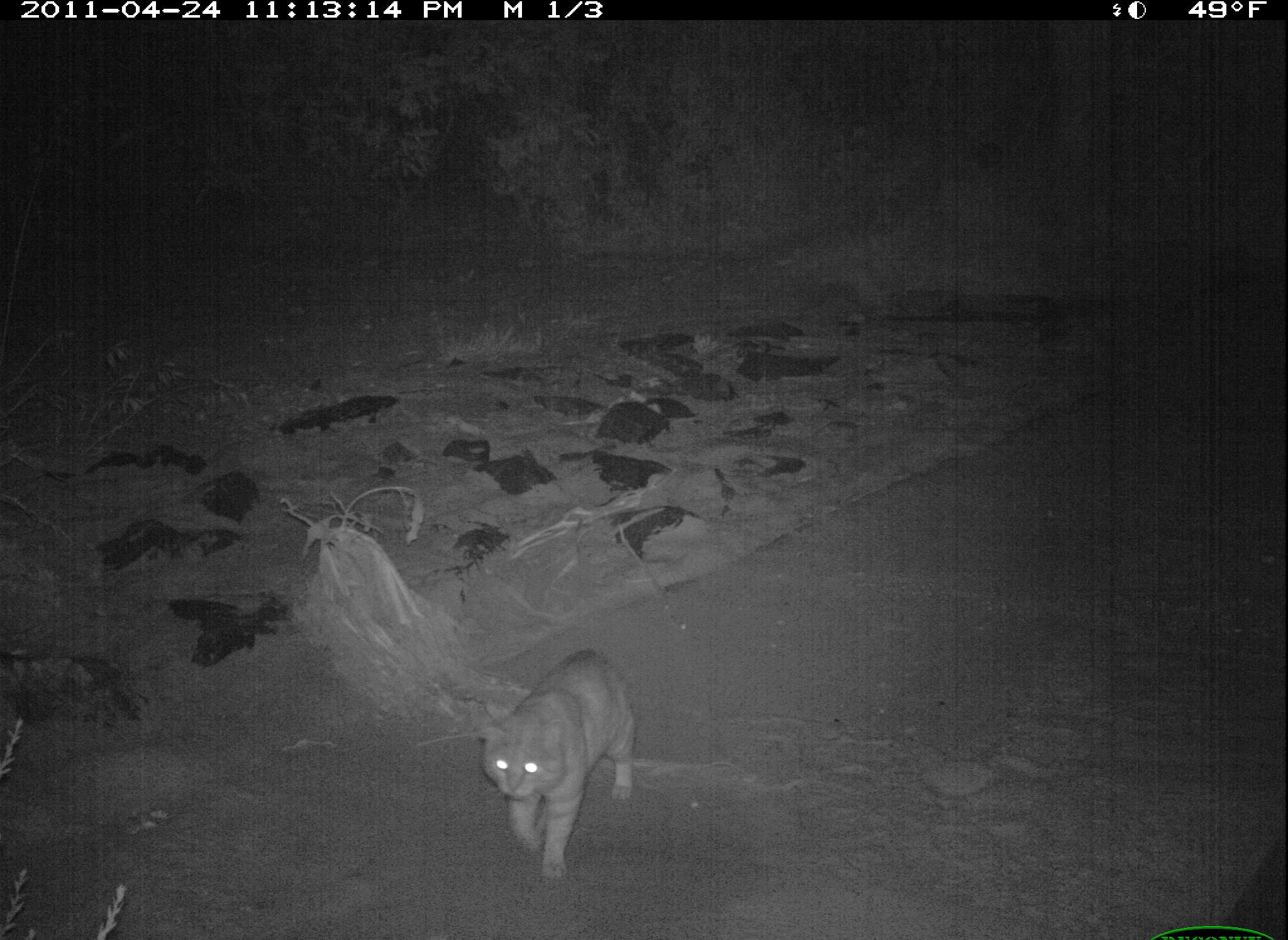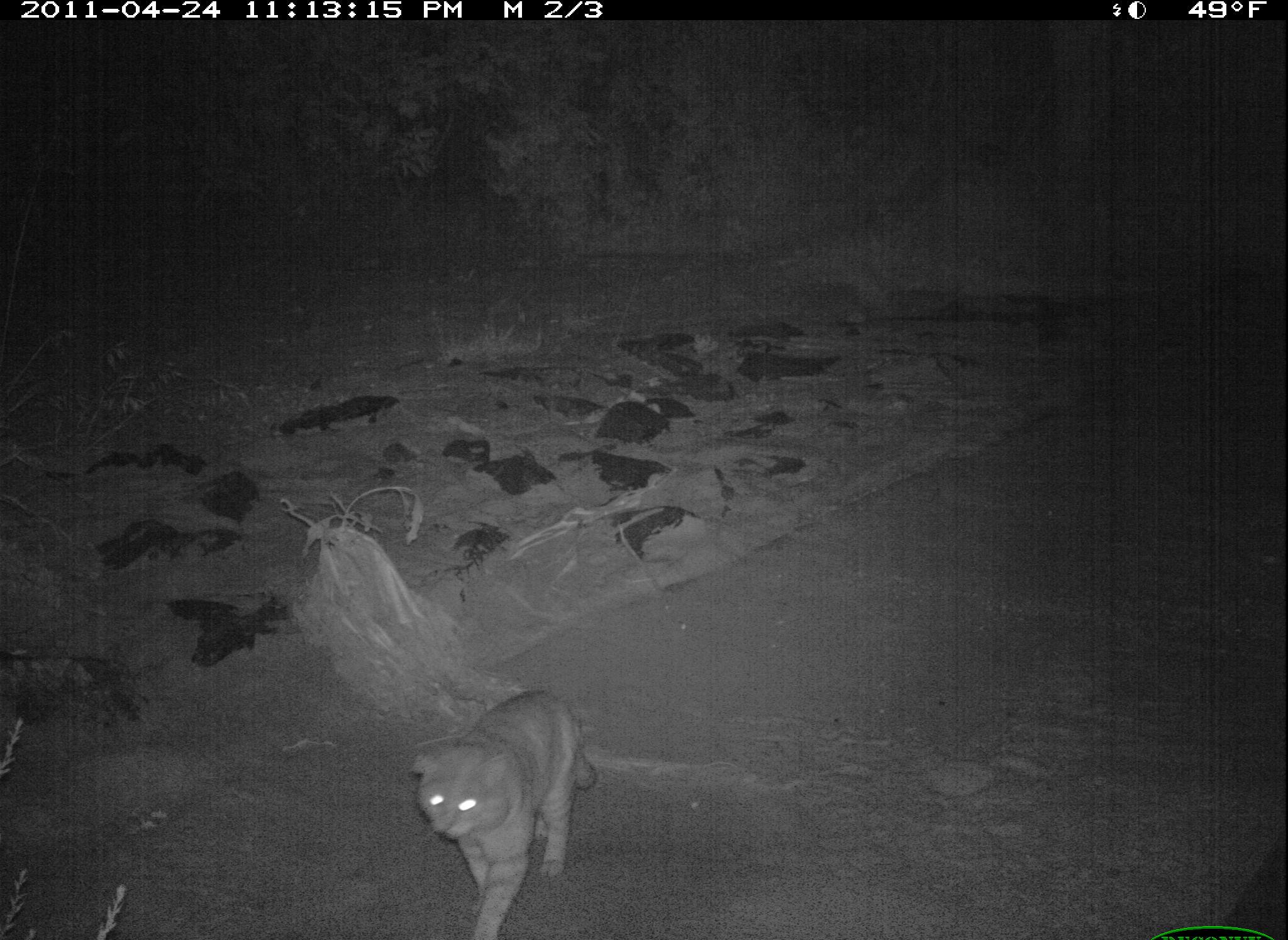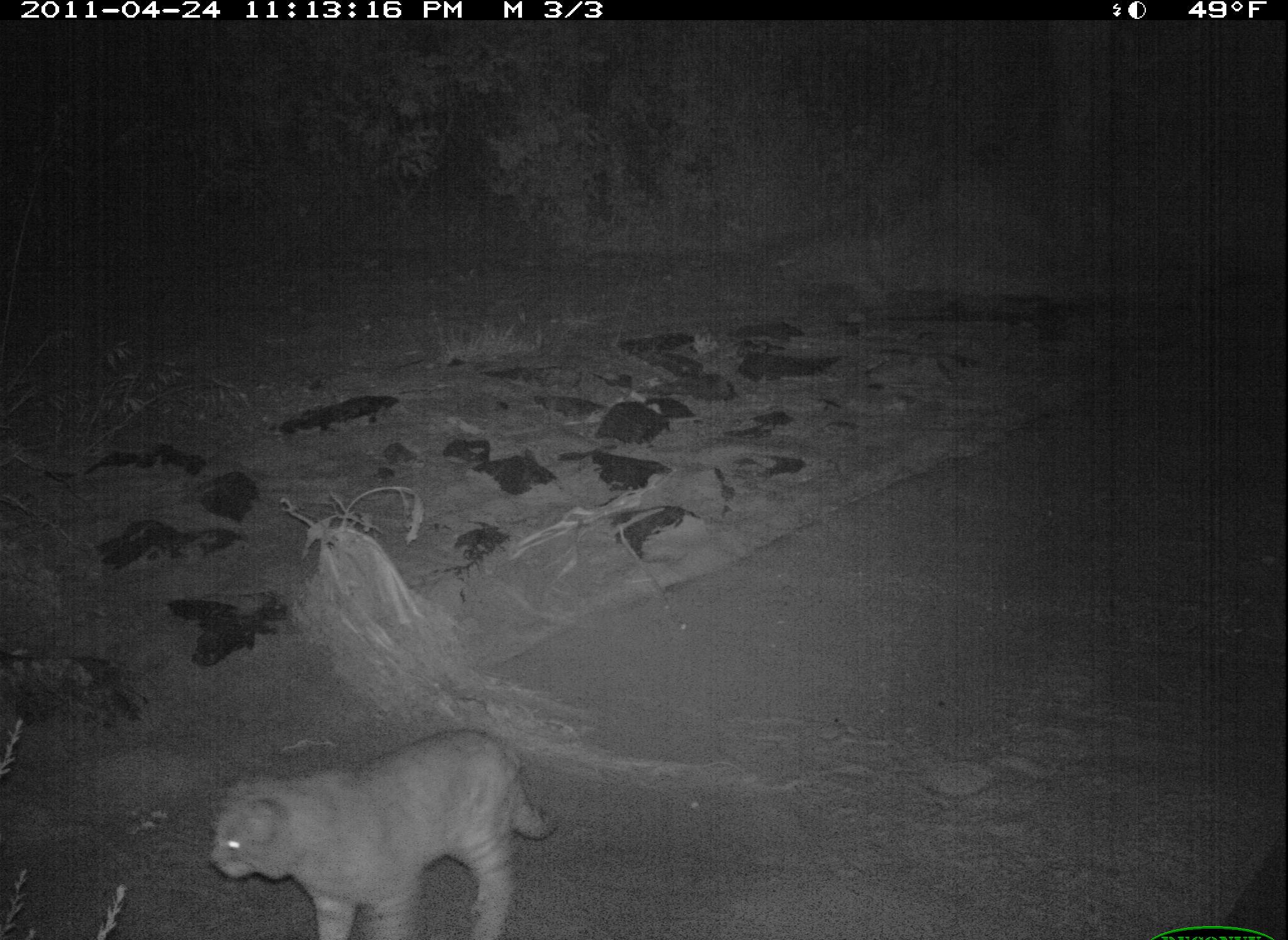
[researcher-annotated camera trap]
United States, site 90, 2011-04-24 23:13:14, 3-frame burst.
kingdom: Animalia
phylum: Chordata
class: Mammalia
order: Carnivora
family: Felidae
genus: Felis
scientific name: Felis catus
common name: cat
Cat (Felis catus).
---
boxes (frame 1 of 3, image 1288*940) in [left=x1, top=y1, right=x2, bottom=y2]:
cat: [left=456, top=630, right=667, bottom=896]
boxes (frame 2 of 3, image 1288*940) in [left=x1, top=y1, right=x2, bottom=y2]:
cat: [left=393, top=656, right=620, bottom=940]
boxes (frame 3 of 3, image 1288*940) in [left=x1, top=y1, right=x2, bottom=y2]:
cat: [left=201, top=723, right=570, bottom=940]